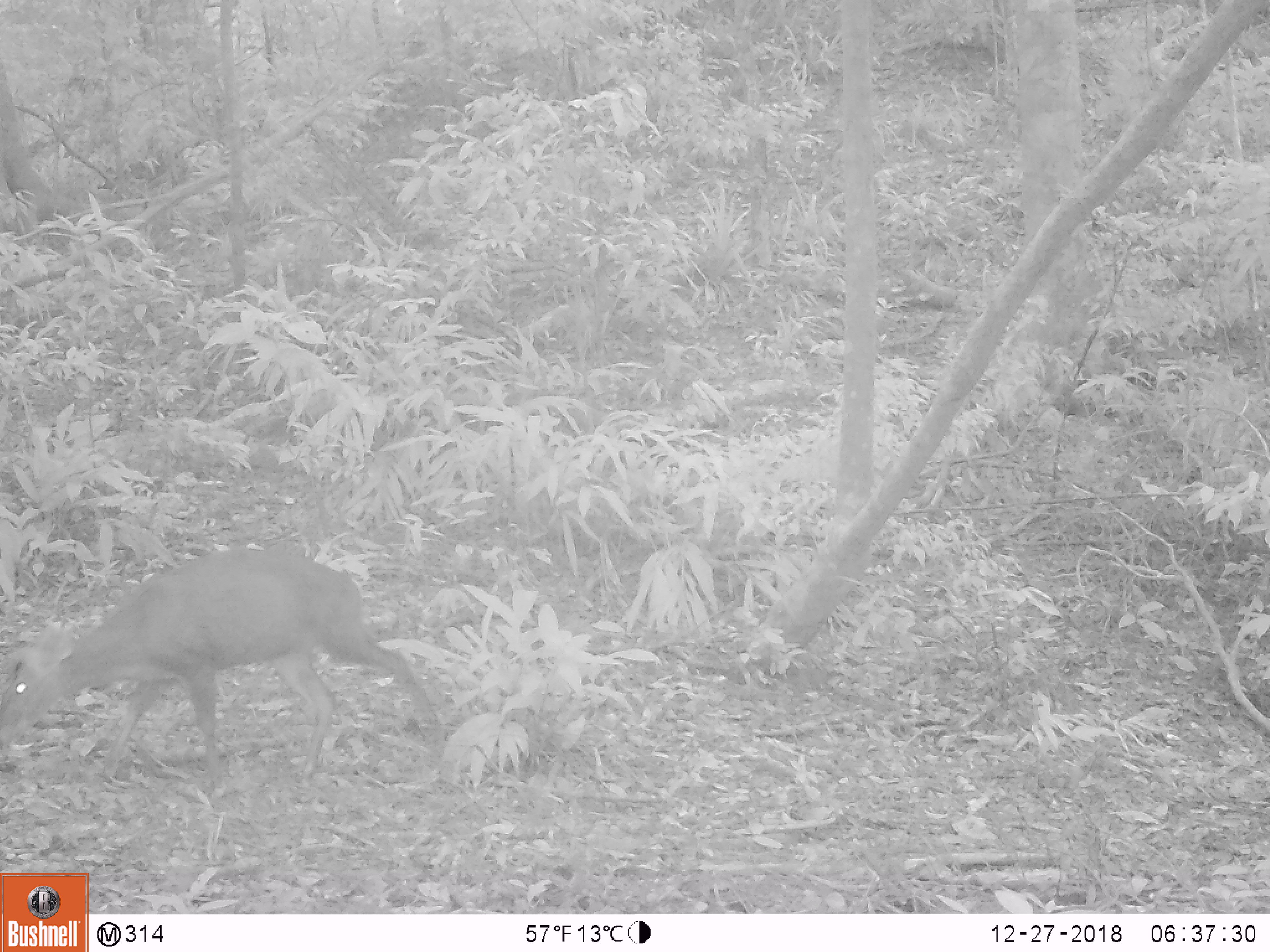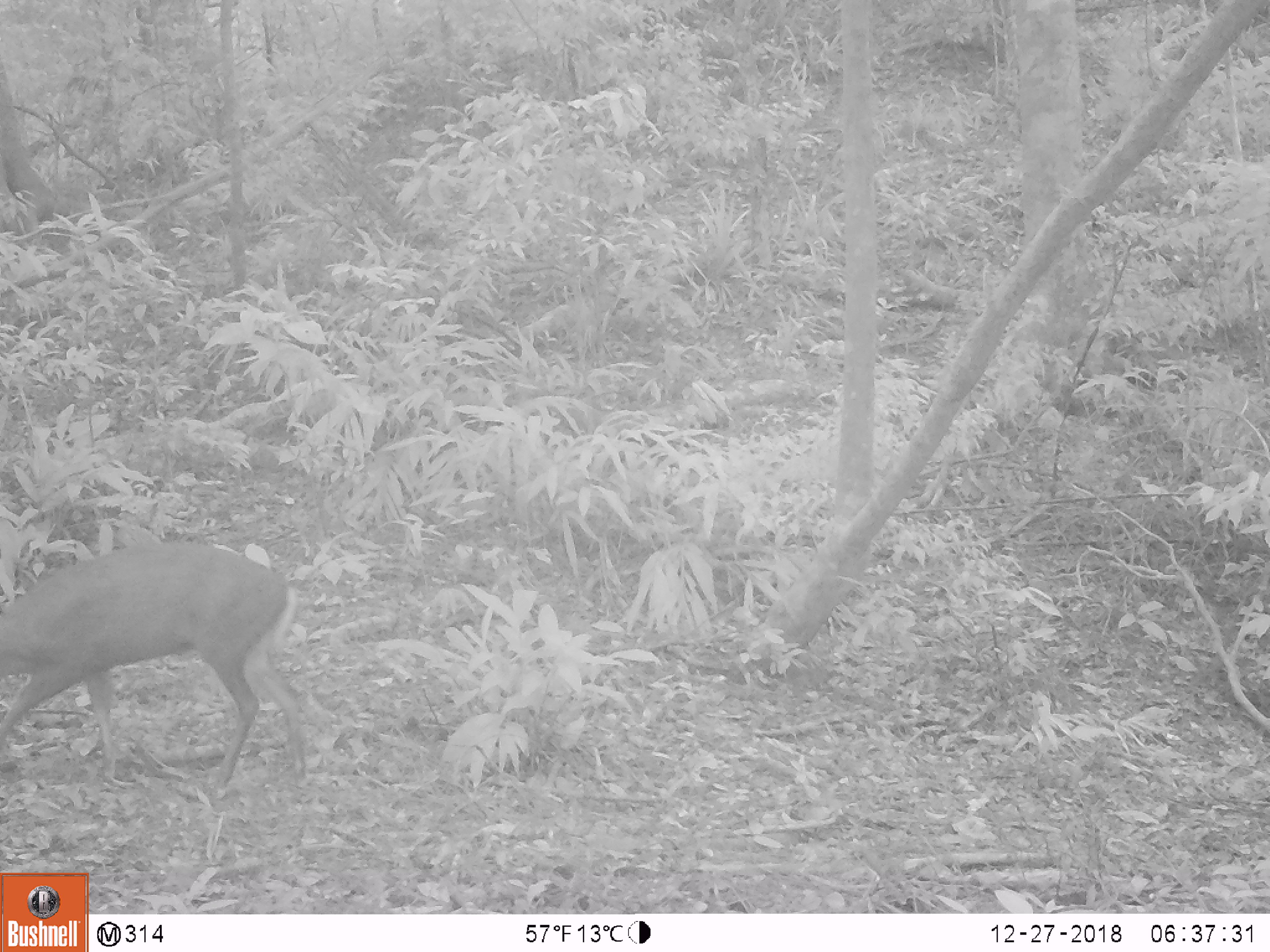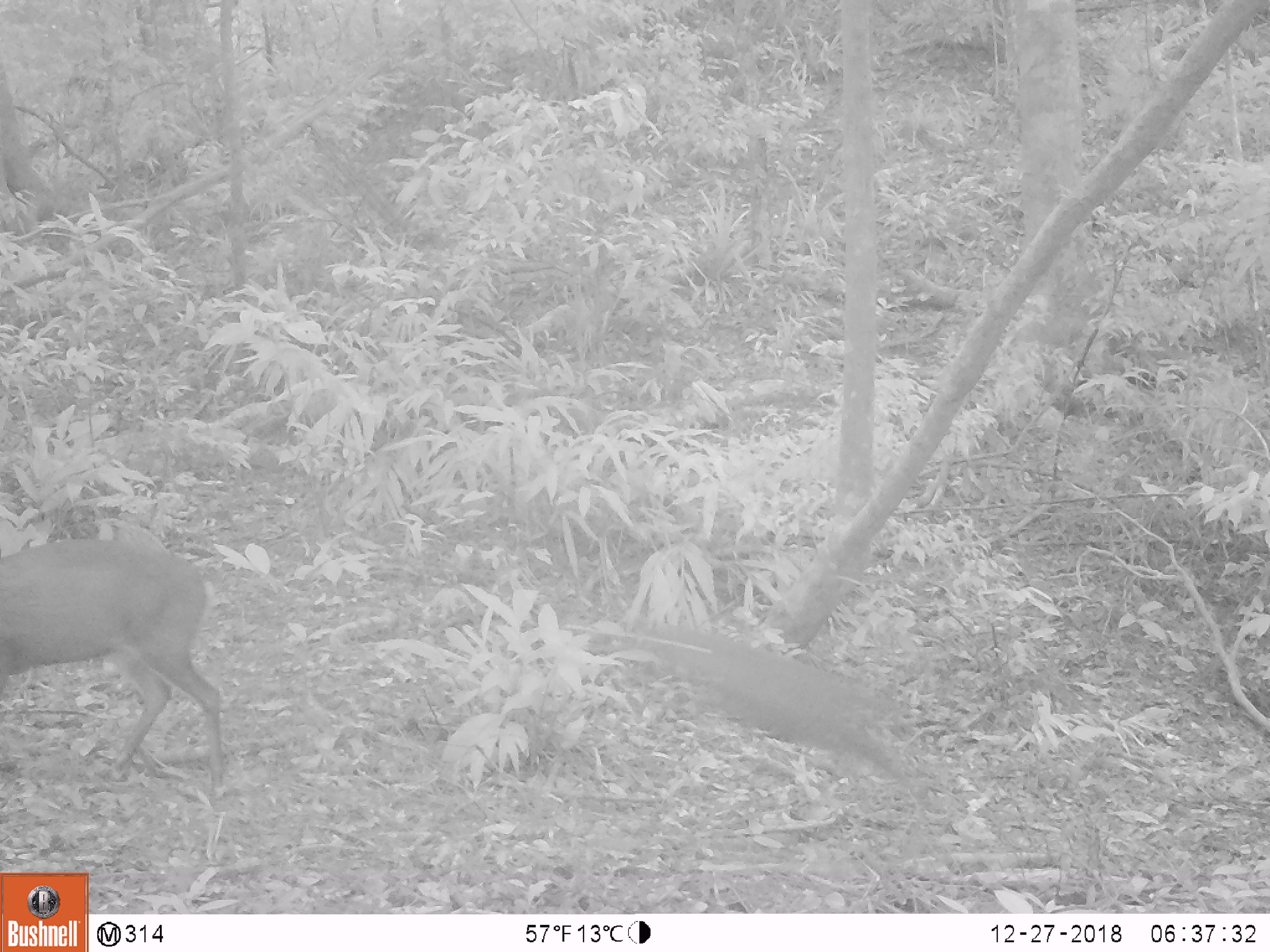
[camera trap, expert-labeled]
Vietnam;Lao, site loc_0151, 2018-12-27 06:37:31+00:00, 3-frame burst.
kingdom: Animalia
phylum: Chordata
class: Mammalia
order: Artiodactyla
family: Cervidae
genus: Muntiacus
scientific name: Muntiacus rooseveltorum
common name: roosevelt's muntjac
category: roosevelts muntjac group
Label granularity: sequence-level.